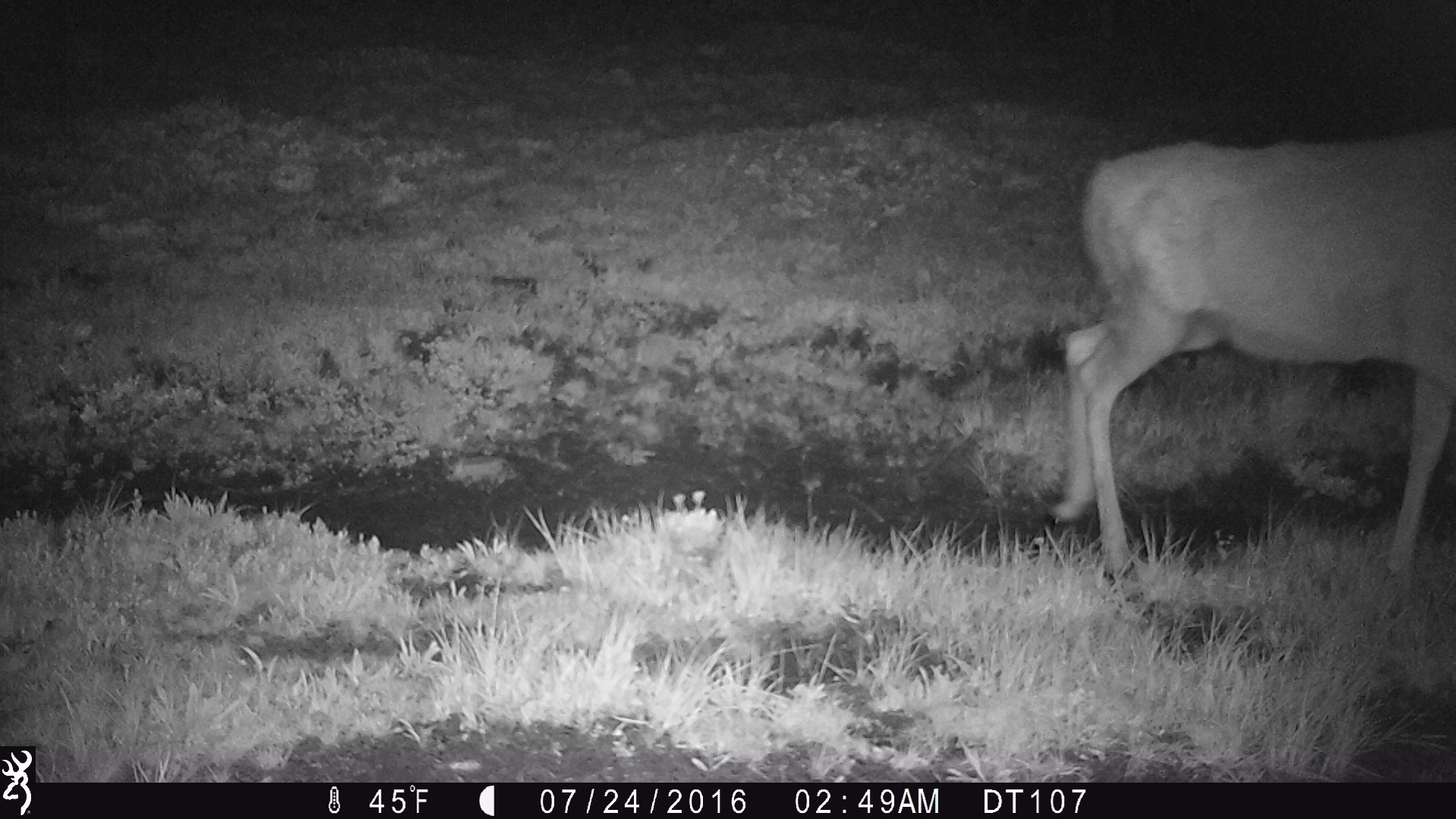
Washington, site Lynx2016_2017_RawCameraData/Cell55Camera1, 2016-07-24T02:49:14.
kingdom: Animalia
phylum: Chordata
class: Mammalia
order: Artiodactyla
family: Cervidae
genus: Odocoileus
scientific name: Odocoileus hemionus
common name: mule deer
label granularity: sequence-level